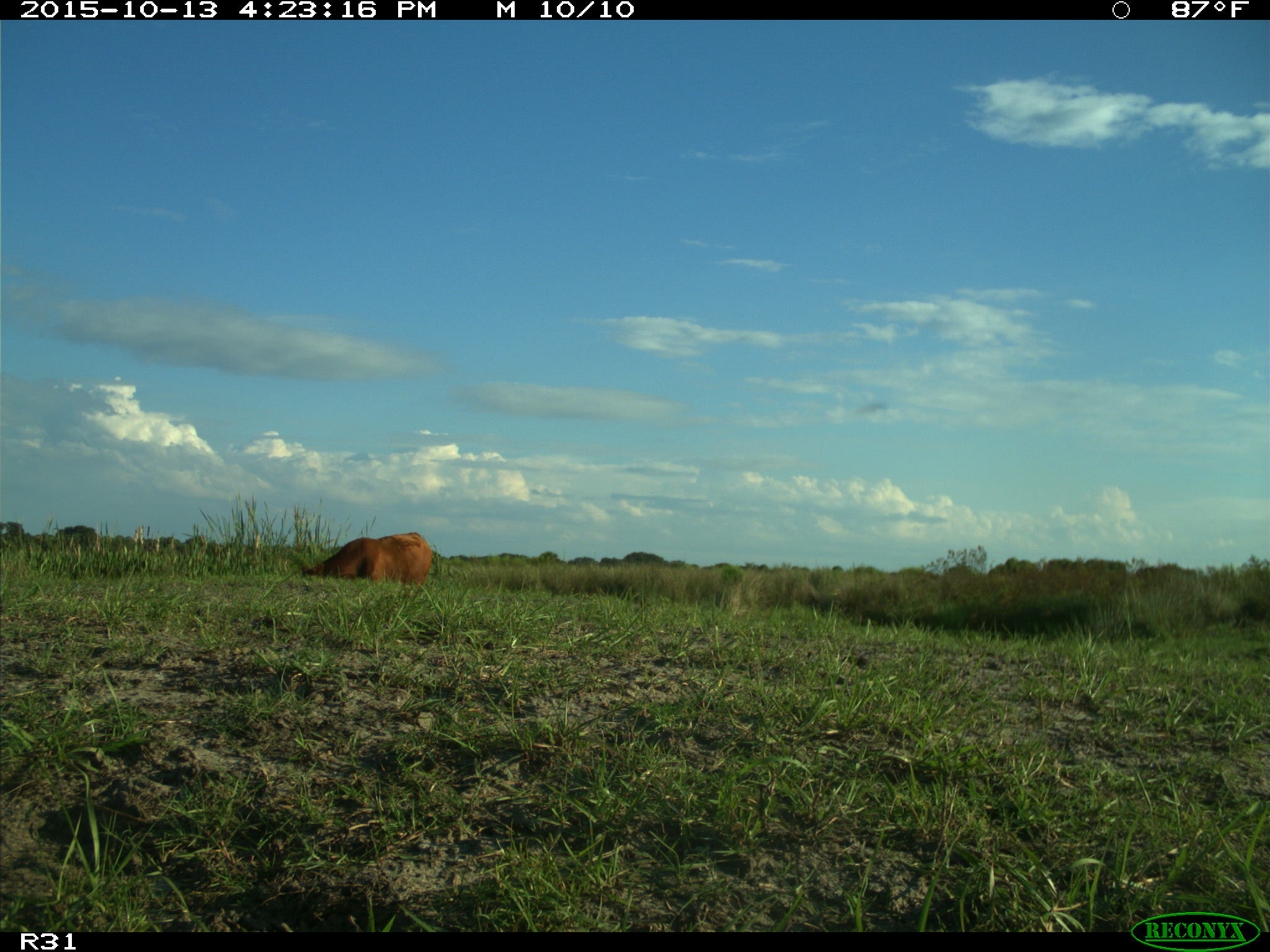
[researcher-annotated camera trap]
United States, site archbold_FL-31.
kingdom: Animalia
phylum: Chordata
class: Mammalia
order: Artiodactyla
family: Bovidae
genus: Bos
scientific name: Bos taurus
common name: domestic cow